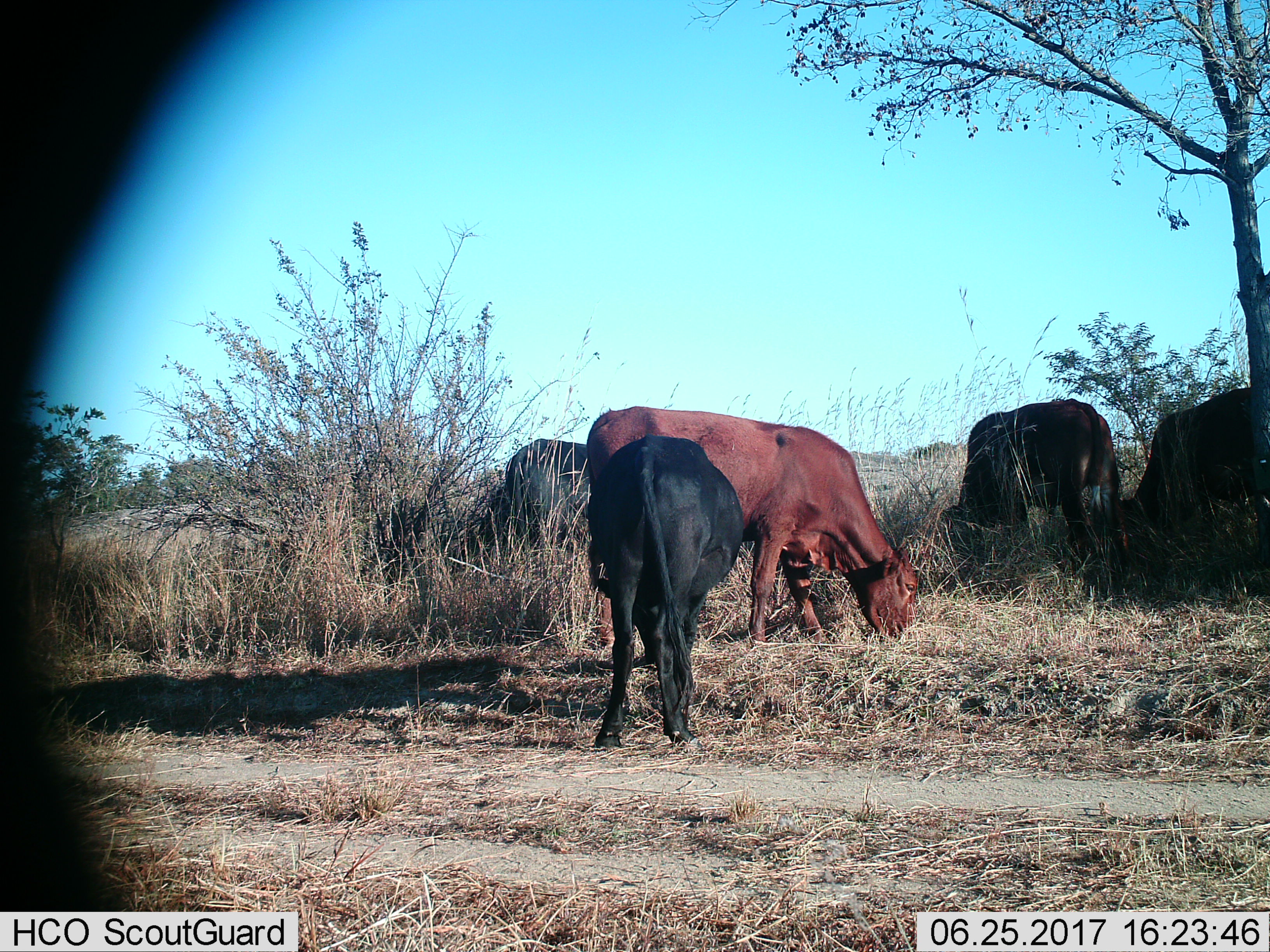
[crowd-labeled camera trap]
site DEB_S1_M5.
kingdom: Animalia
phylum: Chordata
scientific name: Vertebrata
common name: domestic animal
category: domesticanimal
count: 5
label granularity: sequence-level